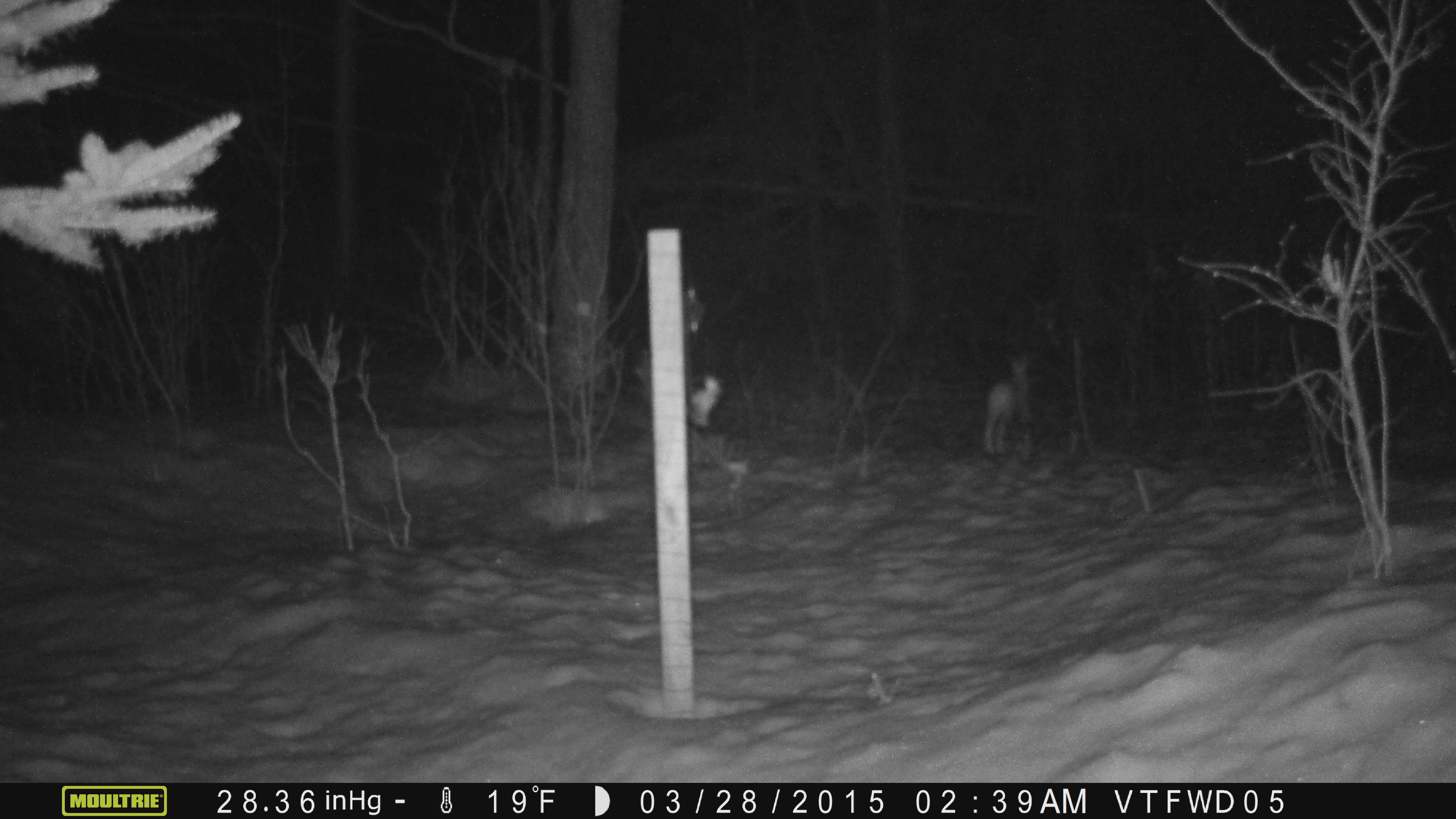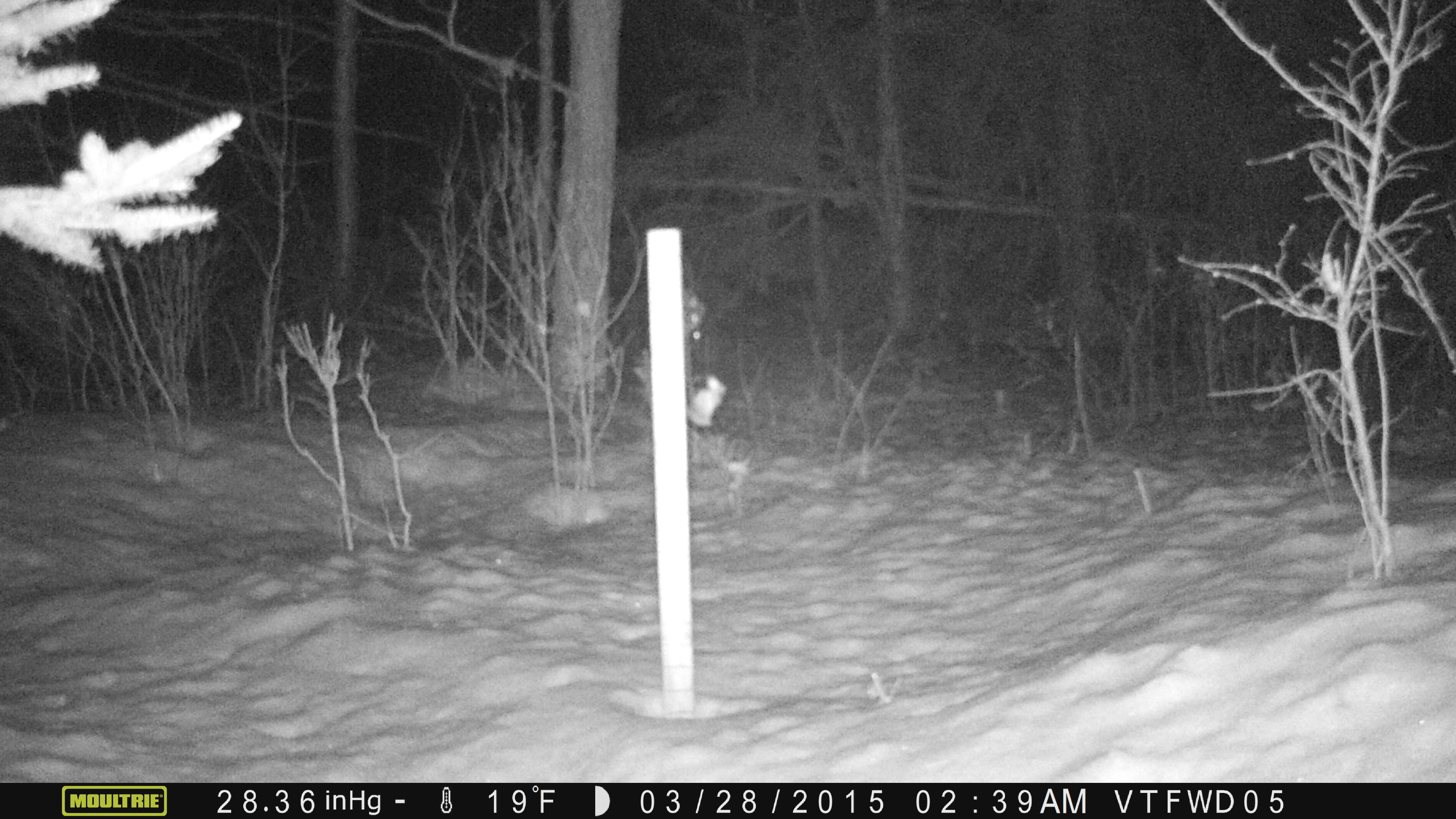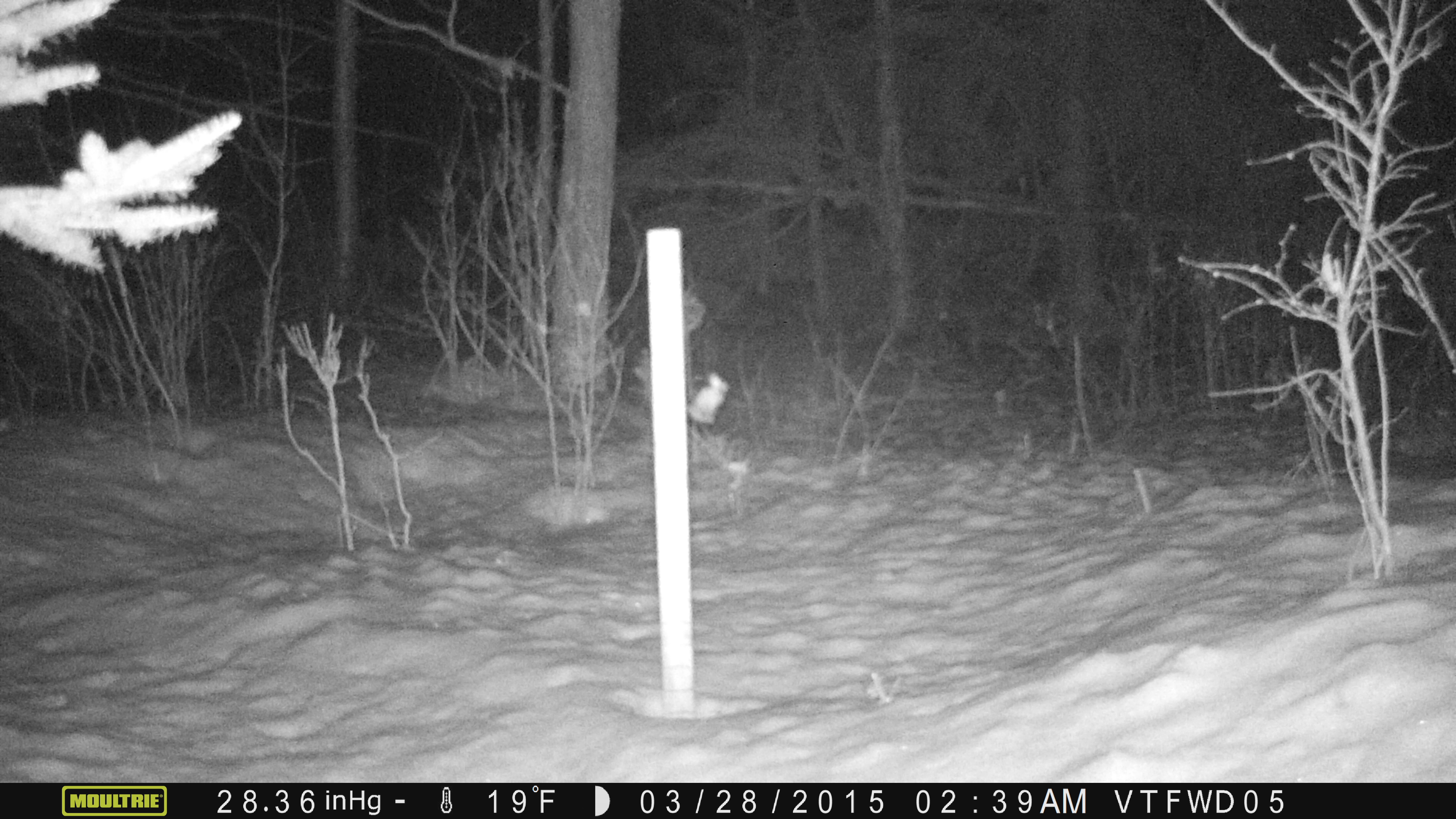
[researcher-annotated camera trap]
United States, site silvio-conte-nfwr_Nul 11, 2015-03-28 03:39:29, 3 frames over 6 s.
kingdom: Animalia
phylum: Chordata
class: Mammalia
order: Lagomorpha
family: Leporidae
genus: Lepus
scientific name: Lepus americanus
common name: snowshoe hare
Snowshoe hare (Lepus americanus).